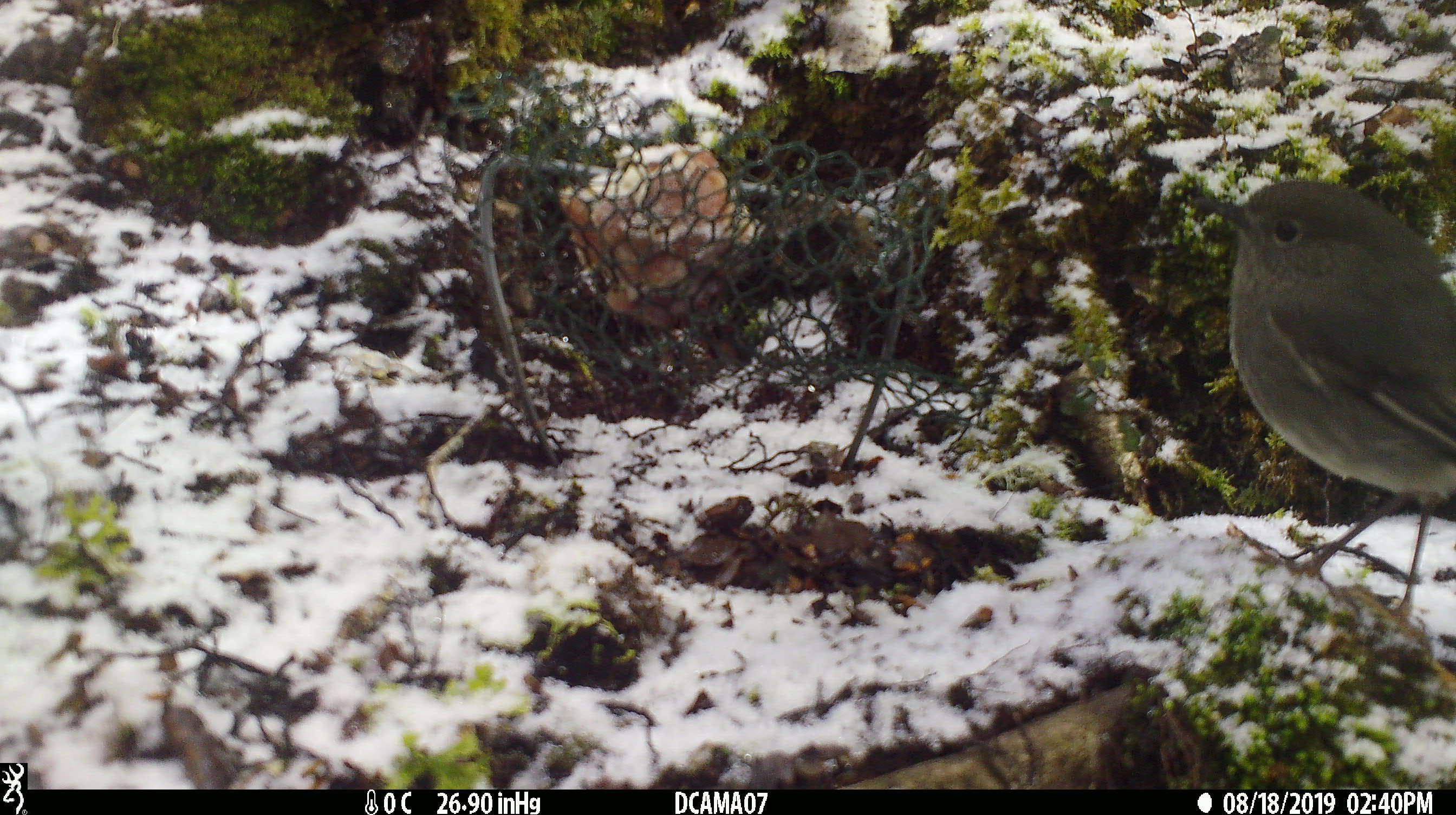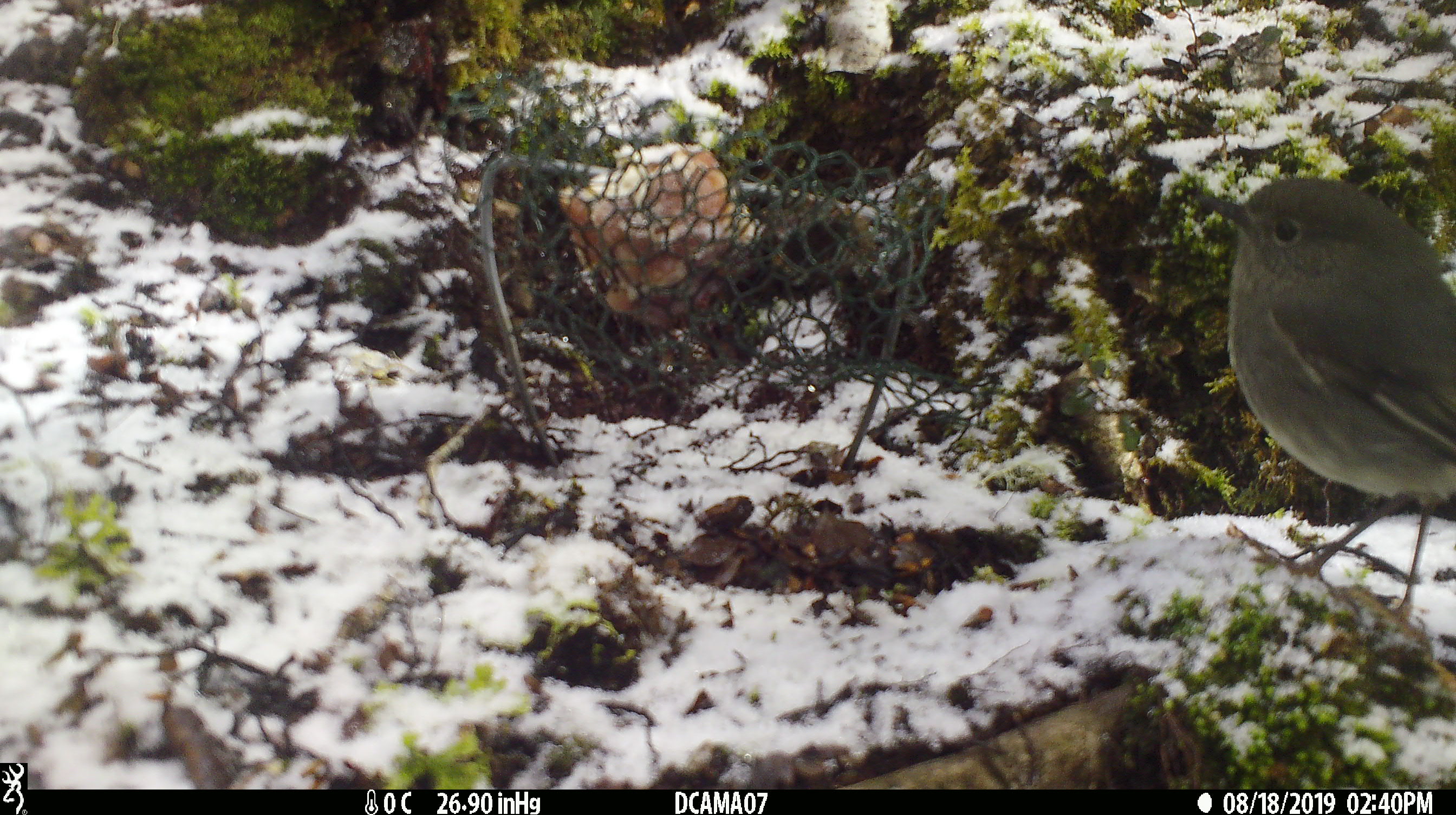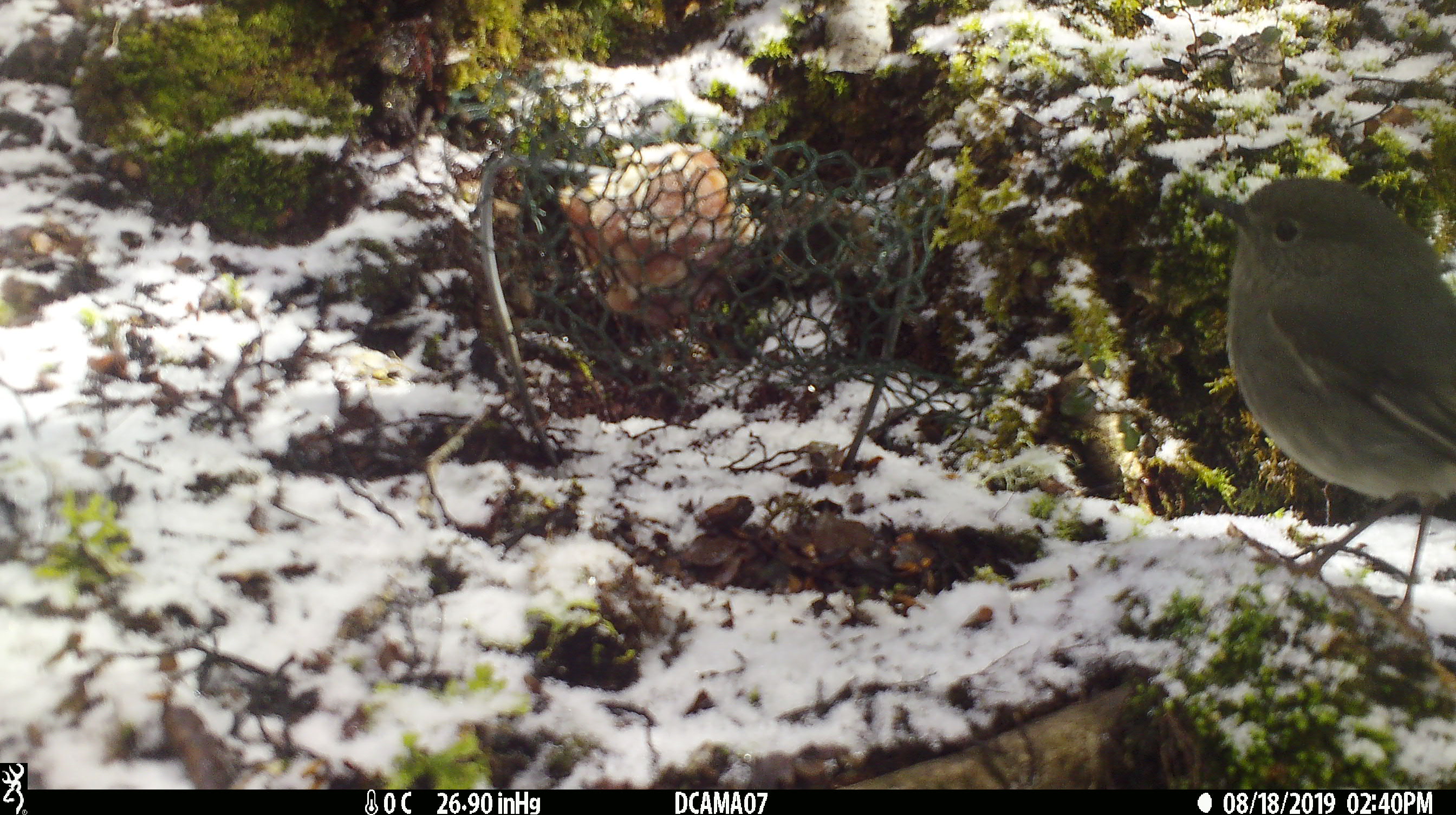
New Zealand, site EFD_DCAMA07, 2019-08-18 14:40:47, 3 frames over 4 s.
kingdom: Animalia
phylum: Chordata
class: Aves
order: Passeriformes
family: Petroicidae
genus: Petroica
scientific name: Petroica australis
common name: new zealand robin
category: robin